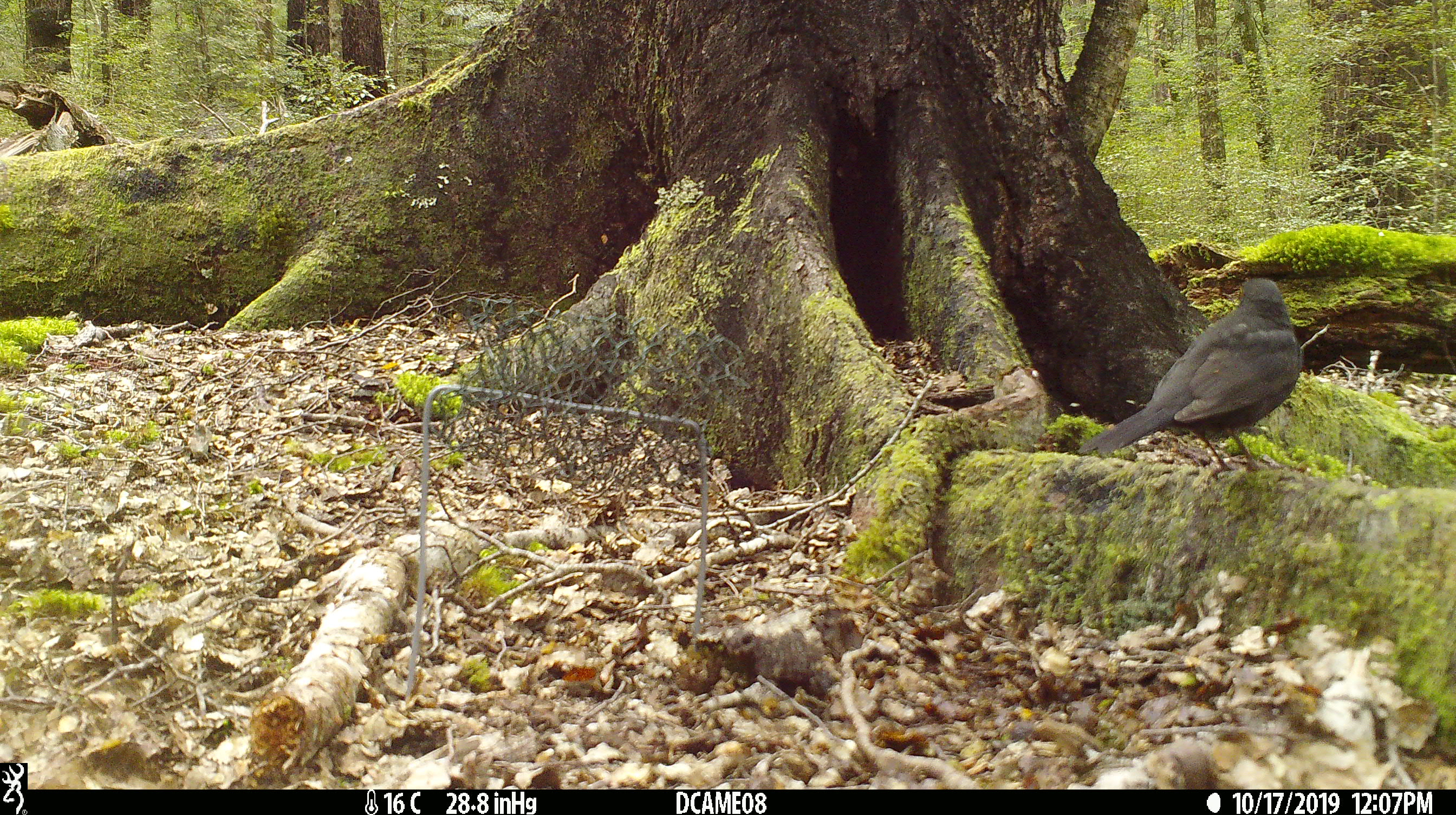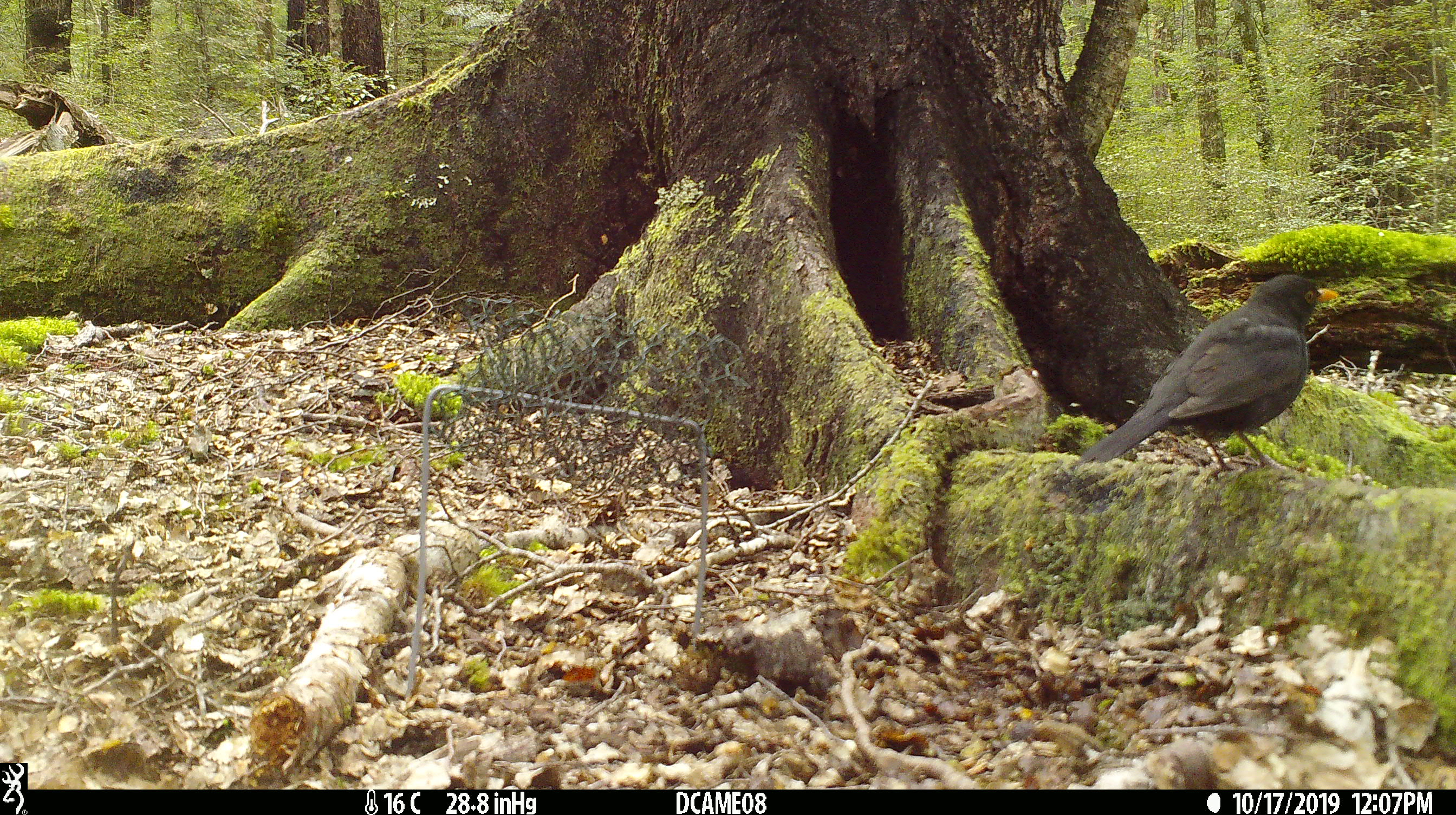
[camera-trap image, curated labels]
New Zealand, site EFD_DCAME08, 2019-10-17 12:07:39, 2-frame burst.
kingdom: Animalia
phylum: Chordata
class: Aves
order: Passeriformes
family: Turdidae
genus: Turdus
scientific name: Turdus merula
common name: eurasian blackbird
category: blackbird